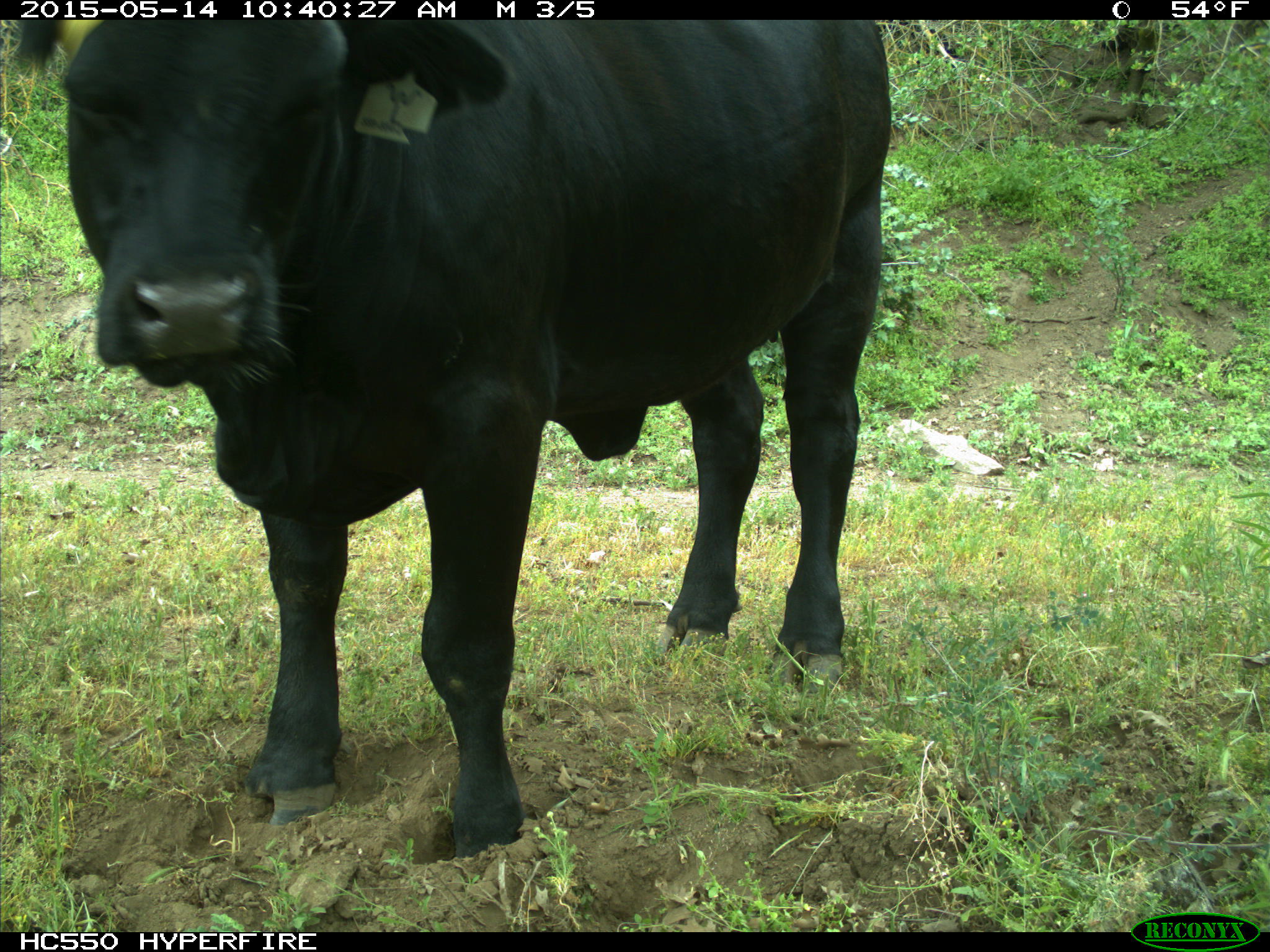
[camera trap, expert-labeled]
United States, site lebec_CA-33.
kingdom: Animalia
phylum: Chordata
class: Mammalia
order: Artiodactyla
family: Bovidae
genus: Bos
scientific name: Bos taurus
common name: domestic cow